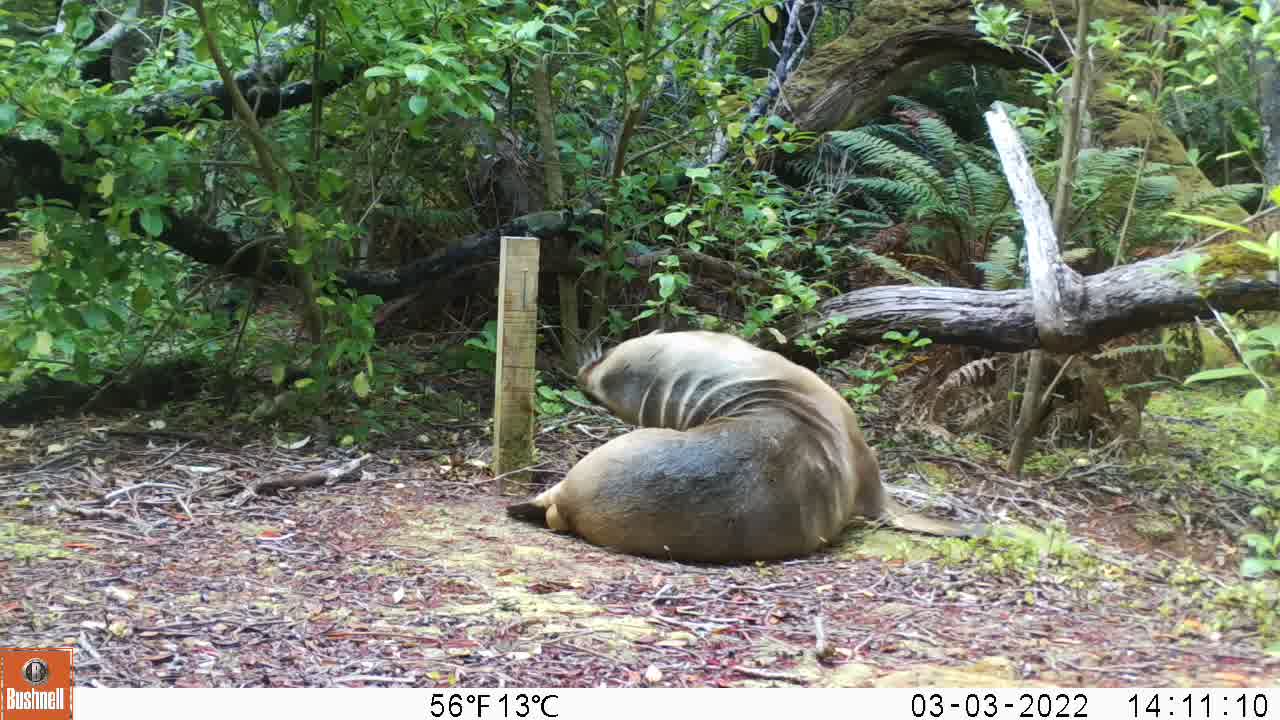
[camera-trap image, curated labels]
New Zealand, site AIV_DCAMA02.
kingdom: Animalia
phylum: Chordata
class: Mammalia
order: Carnivora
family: Otariidae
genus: Phocarctos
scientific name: Phocarctos hookeri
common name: new zealand sea lion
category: sealion